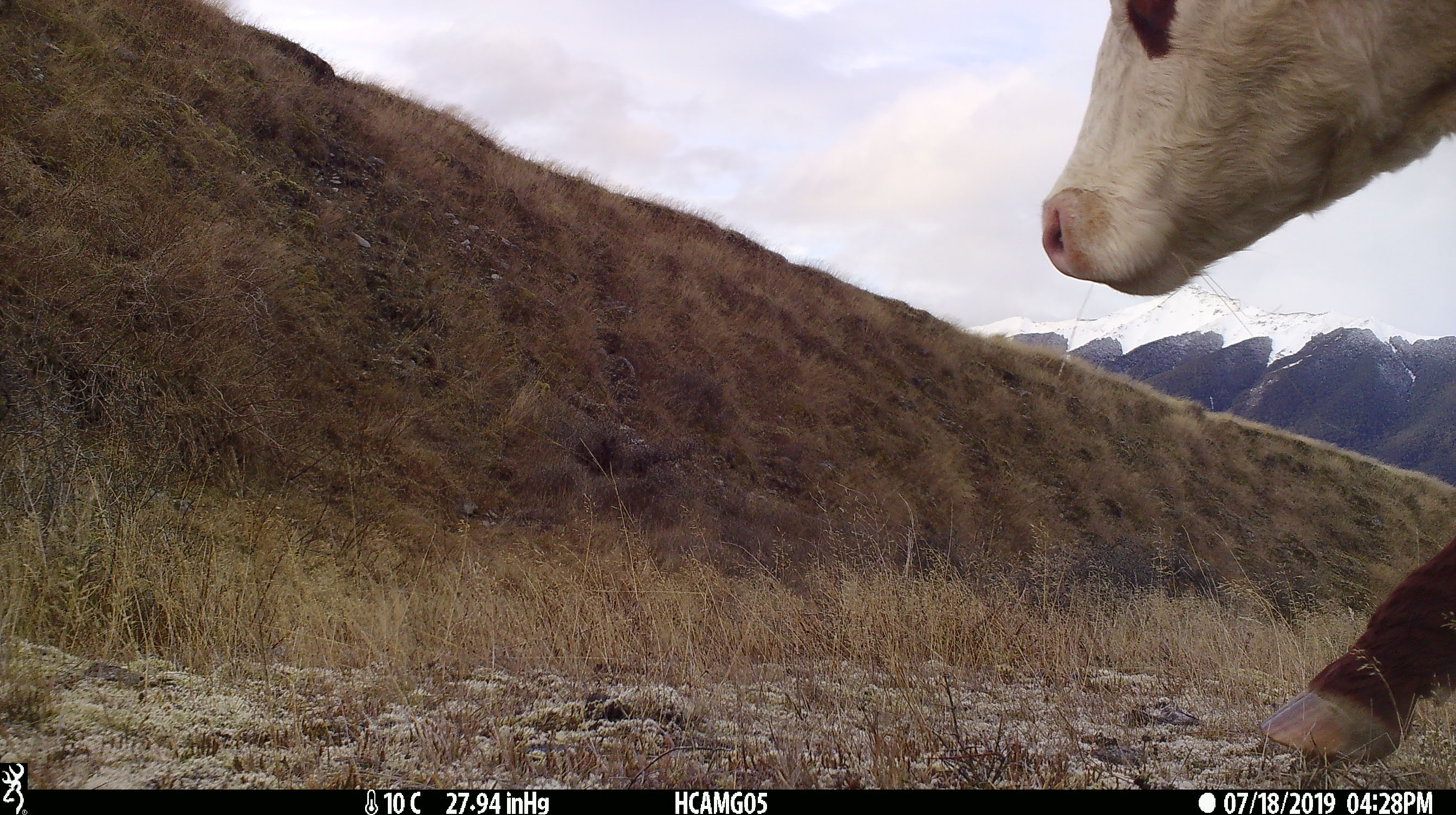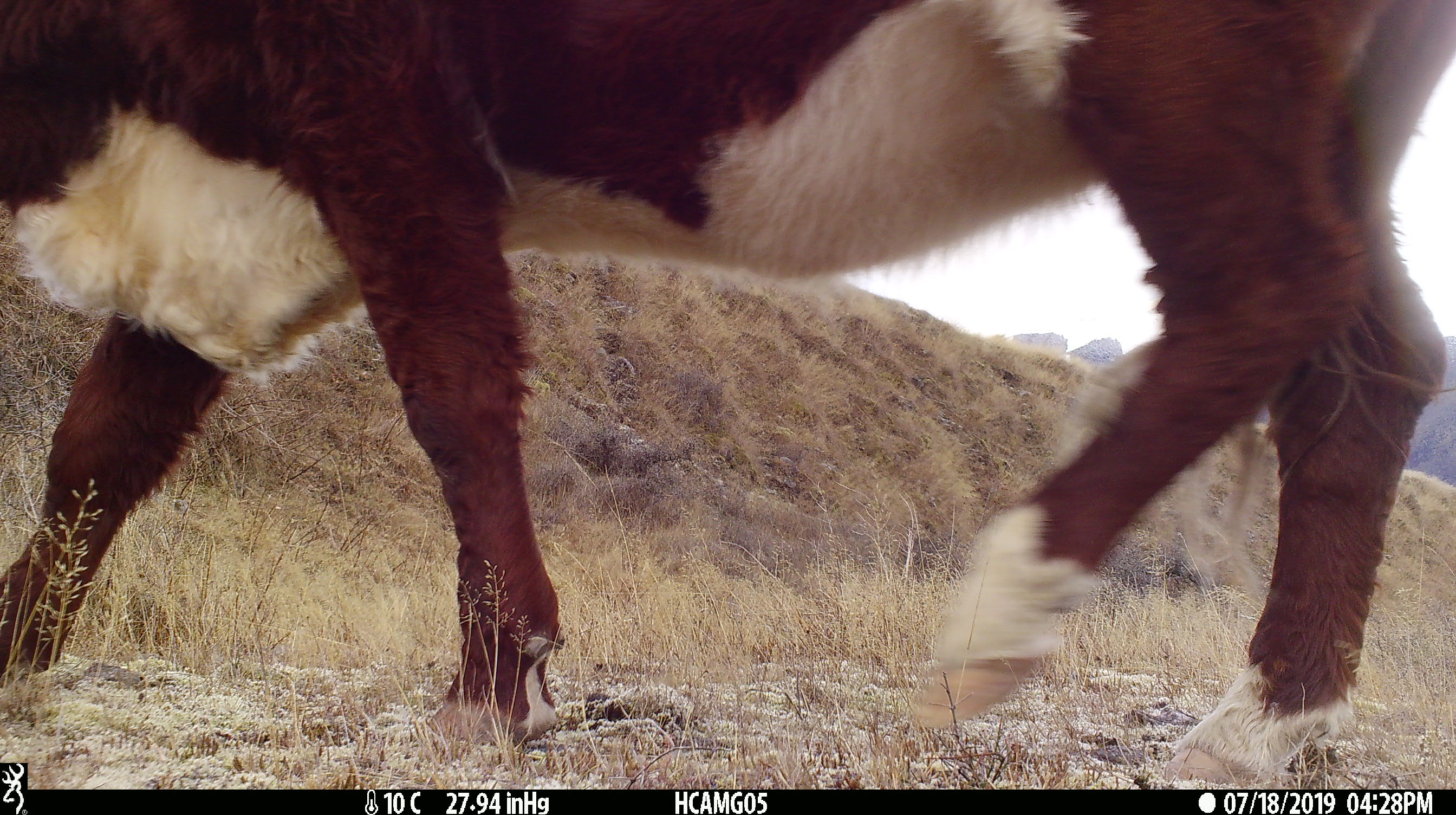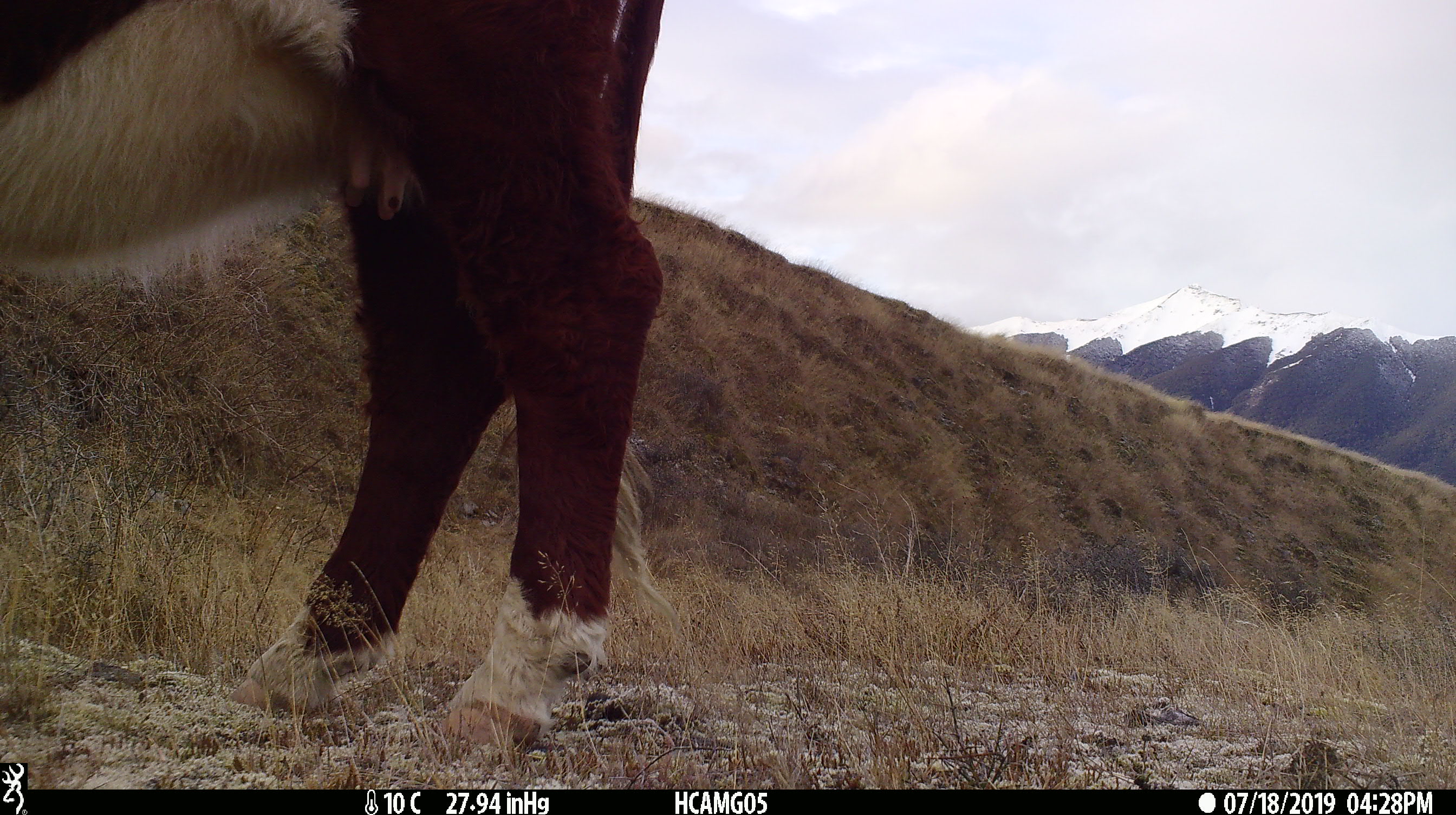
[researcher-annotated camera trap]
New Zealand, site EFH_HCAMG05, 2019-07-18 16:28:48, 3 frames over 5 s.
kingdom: Animalia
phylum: Chordata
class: Mammalia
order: Artiodactyla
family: Bovidae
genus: Bos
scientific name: Bos taurus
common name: domestic cow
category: cow